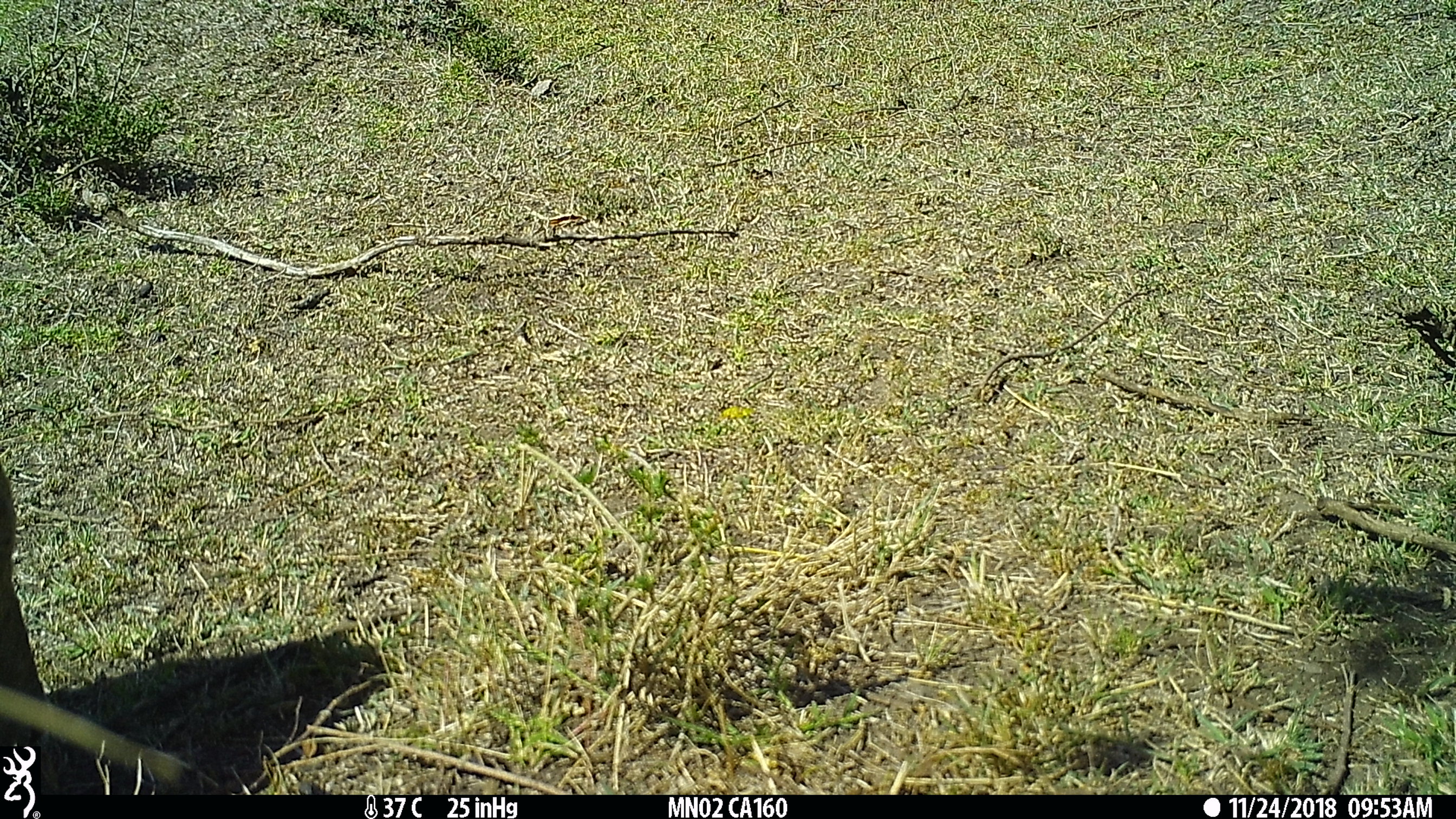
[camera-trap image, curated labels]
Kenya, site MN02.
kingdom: Animalia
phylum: Chordata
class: Mammalia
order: Artiodactyla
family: Bovidae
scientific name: Bovidae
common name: sheep or goat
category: shoat